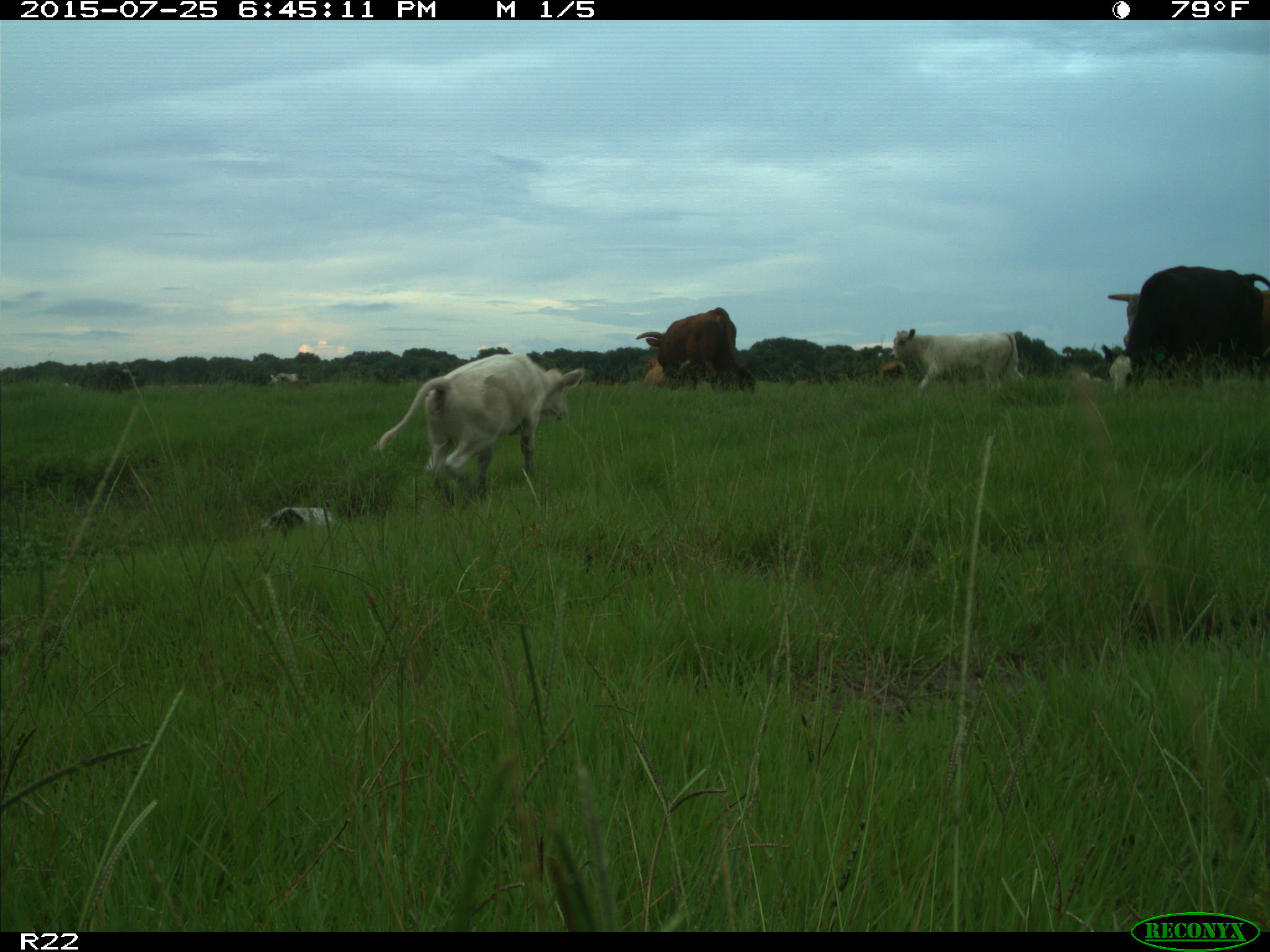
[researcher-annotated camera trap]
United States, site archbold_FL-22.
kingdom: Animalia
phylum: Chordata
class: Mammalia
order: Artiodactyla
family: Bovidae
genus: Bos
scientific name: Bos taurus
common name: domestic cow